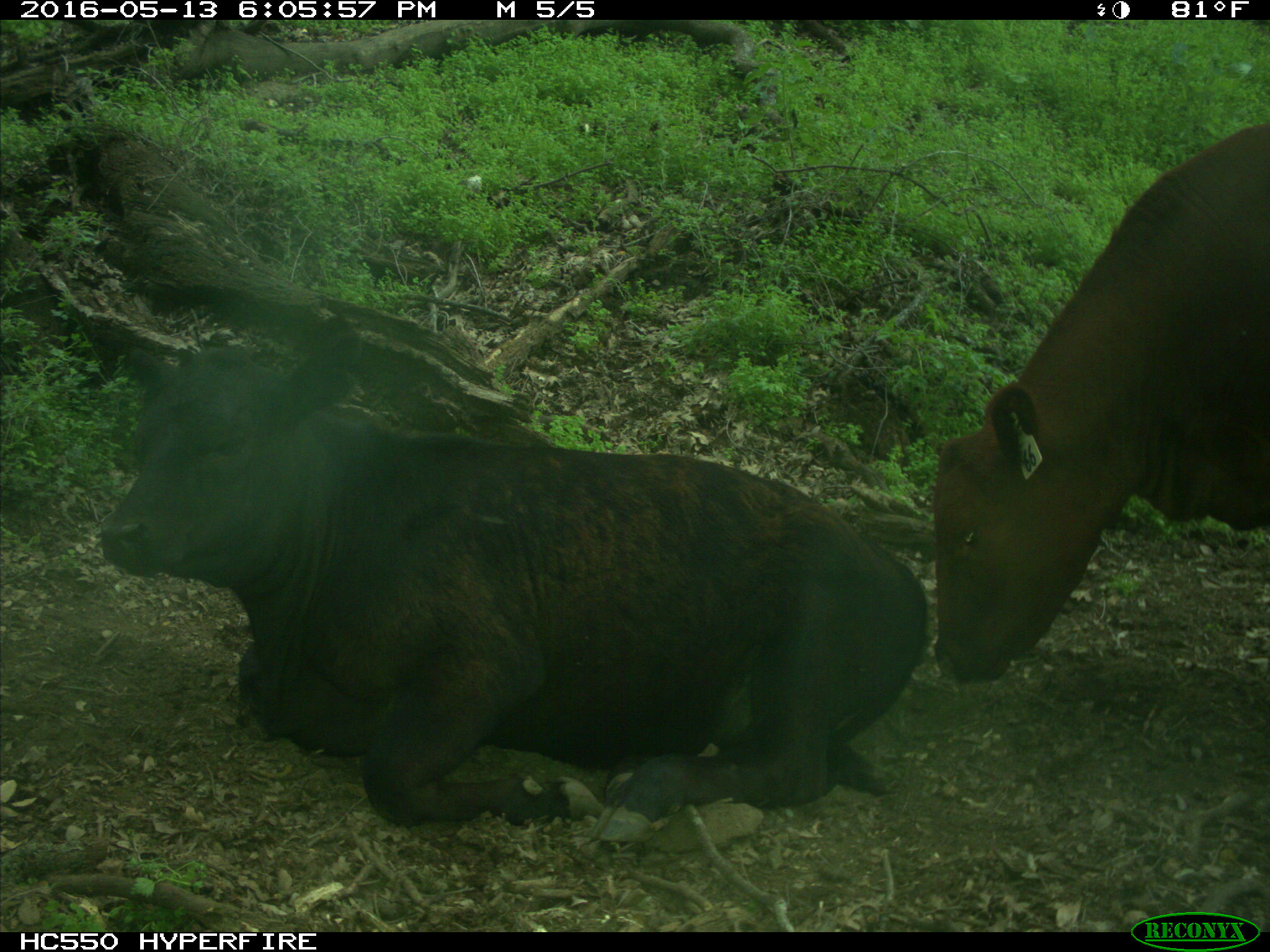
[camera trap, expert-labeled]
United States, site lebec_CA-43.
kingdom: Animalia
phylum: Chordata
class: Mammalia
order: Artiodactyla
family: Bovidae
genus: Bos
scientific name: Bos taurus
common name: domestic cow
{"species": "Bos taurus (domestic cow)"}